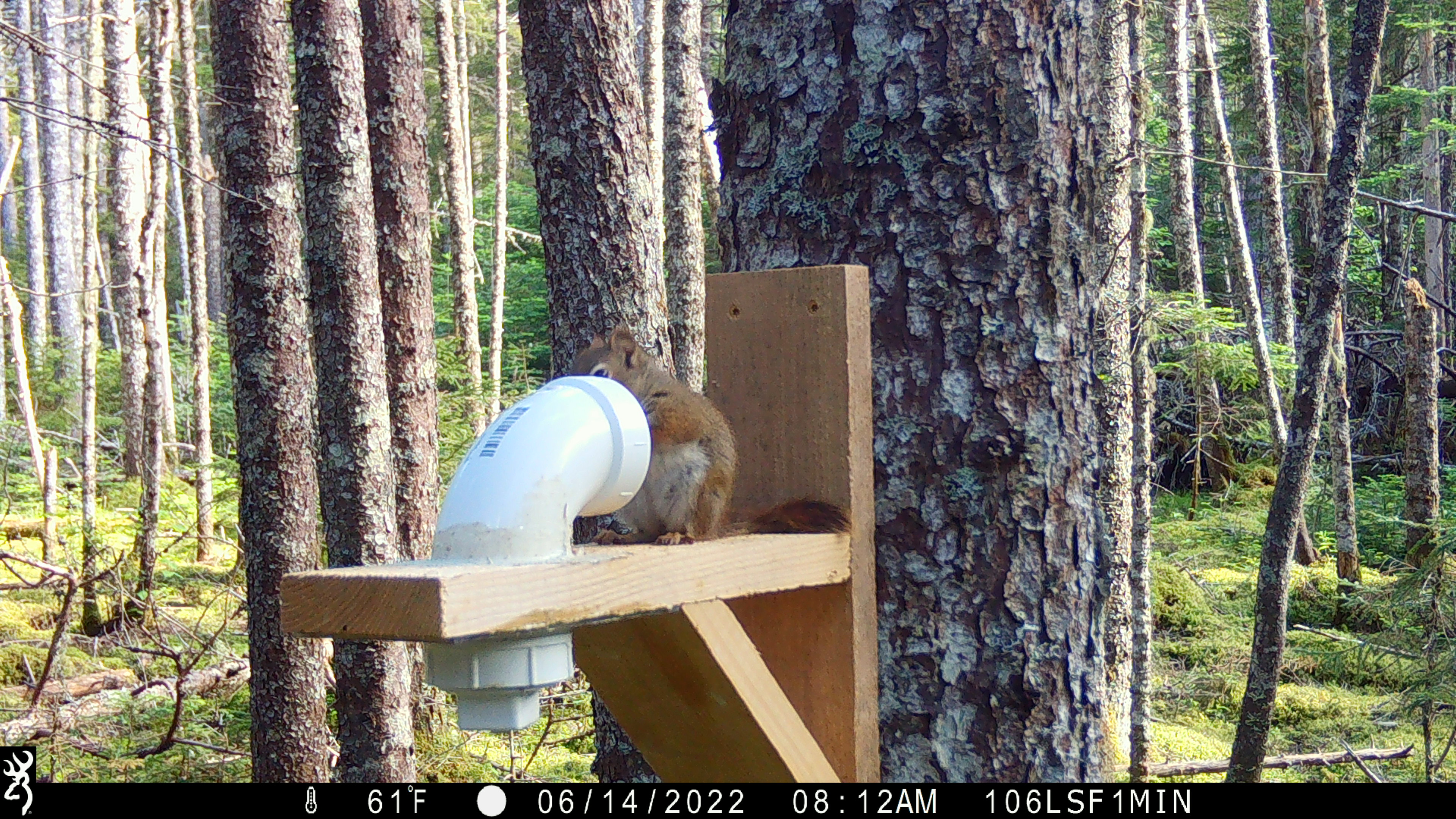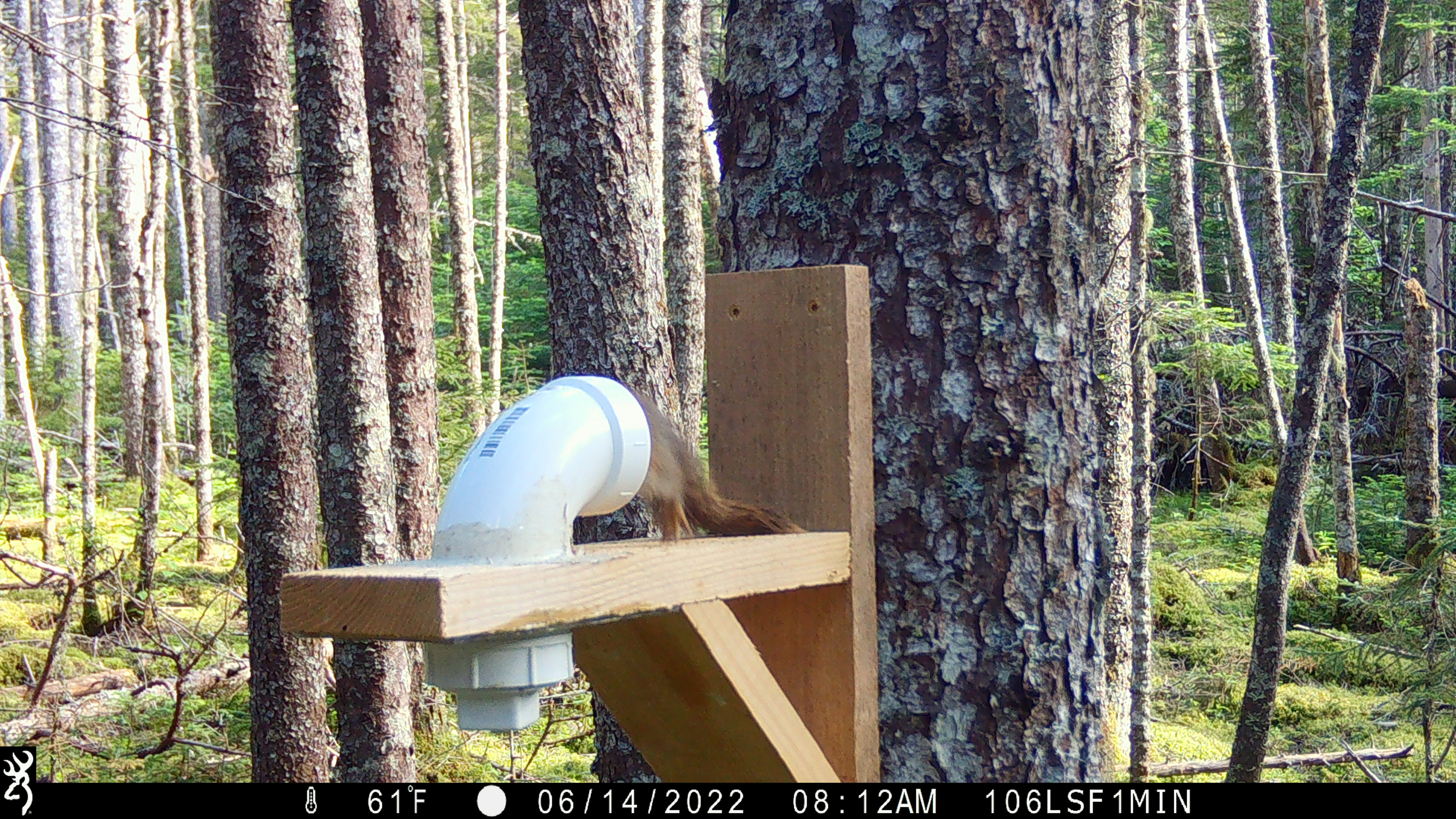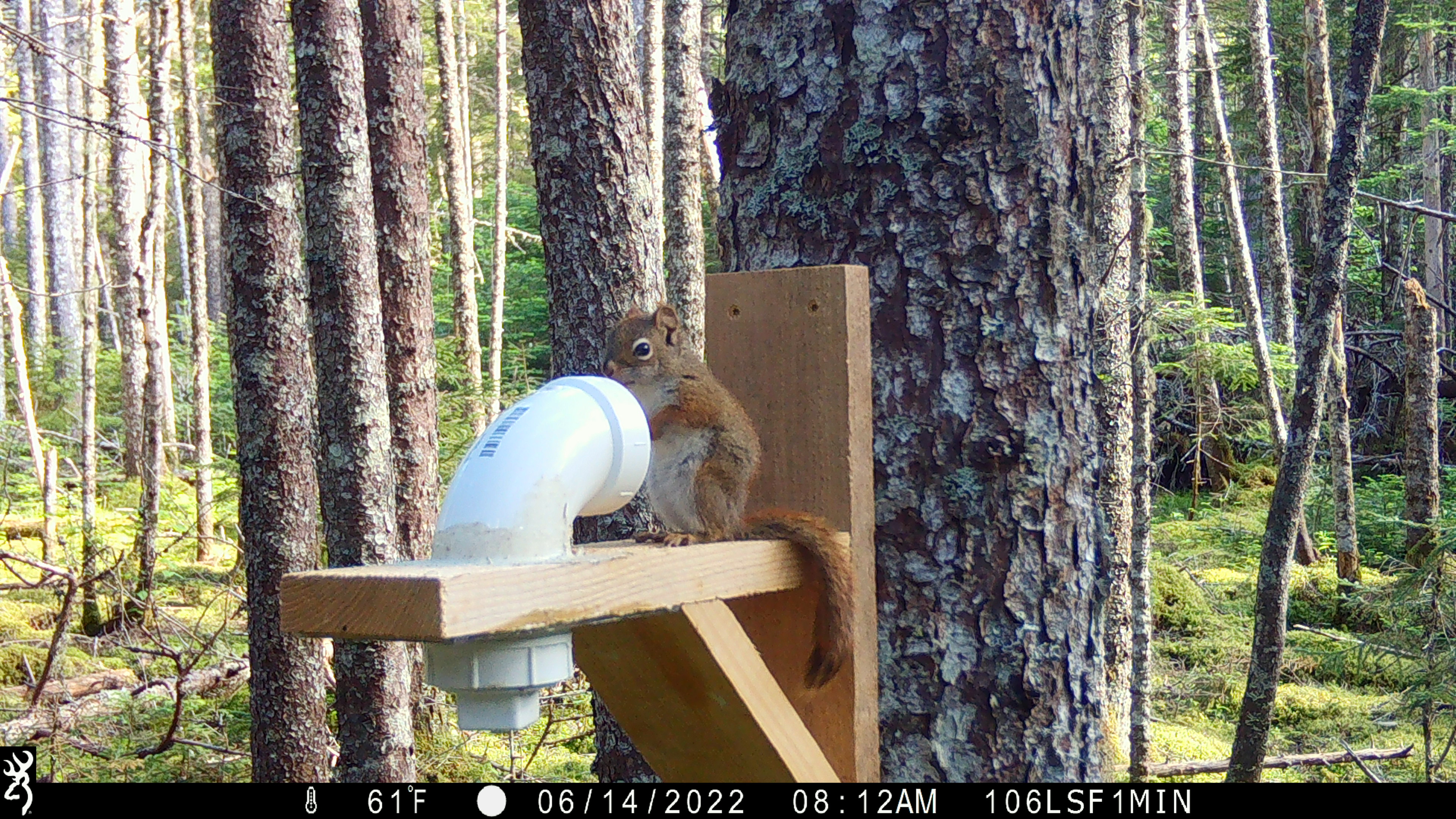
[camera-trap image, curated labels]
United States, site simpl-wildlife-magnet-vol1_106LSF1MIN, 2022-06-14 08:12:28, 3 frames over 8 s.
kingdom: Animalia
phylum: Chordata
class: Mammalia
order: Rodentia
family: Sciuridae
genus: Tamiasciurus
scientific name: Tamiasciurus hudsonicus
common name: red squirrel